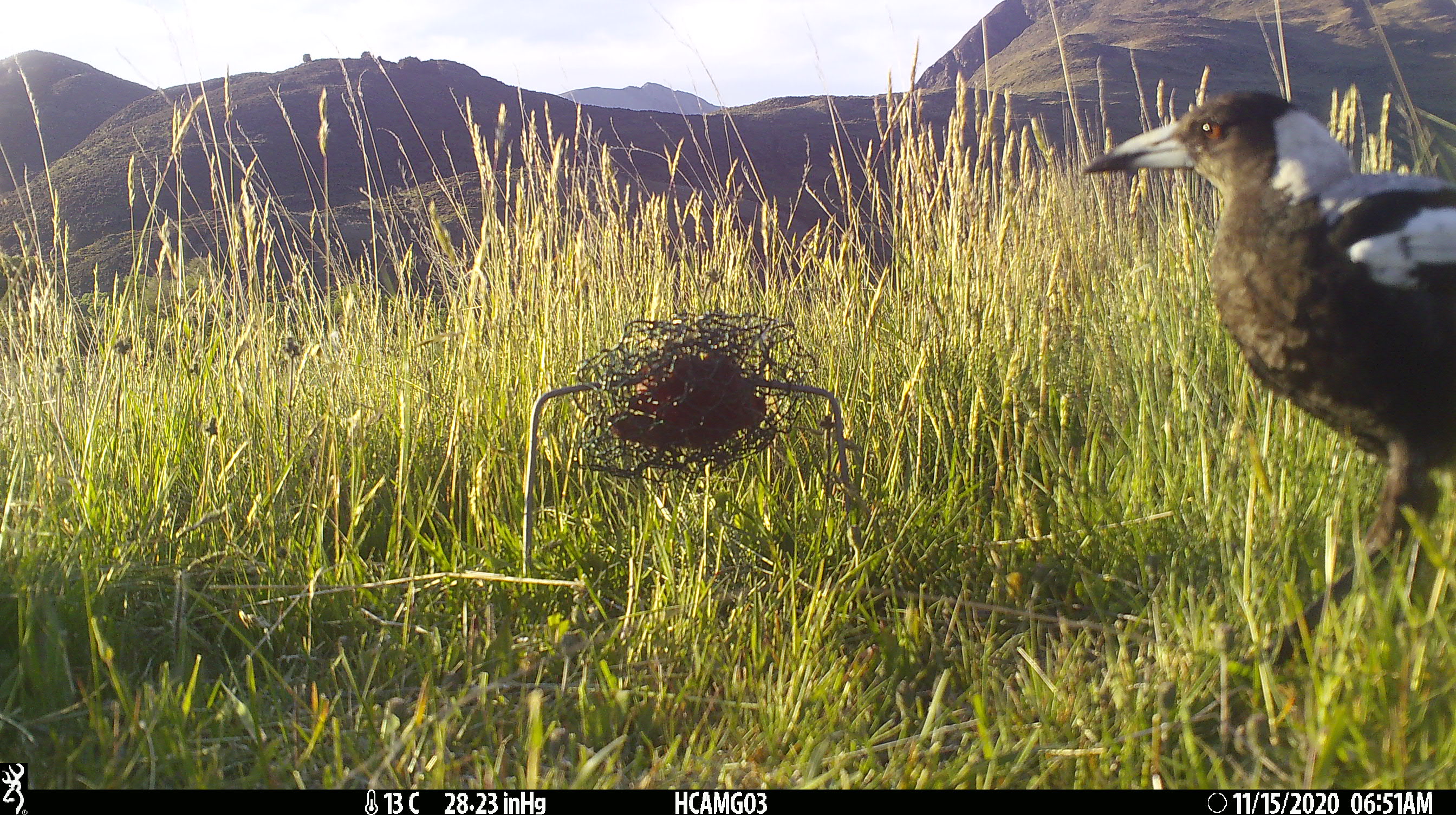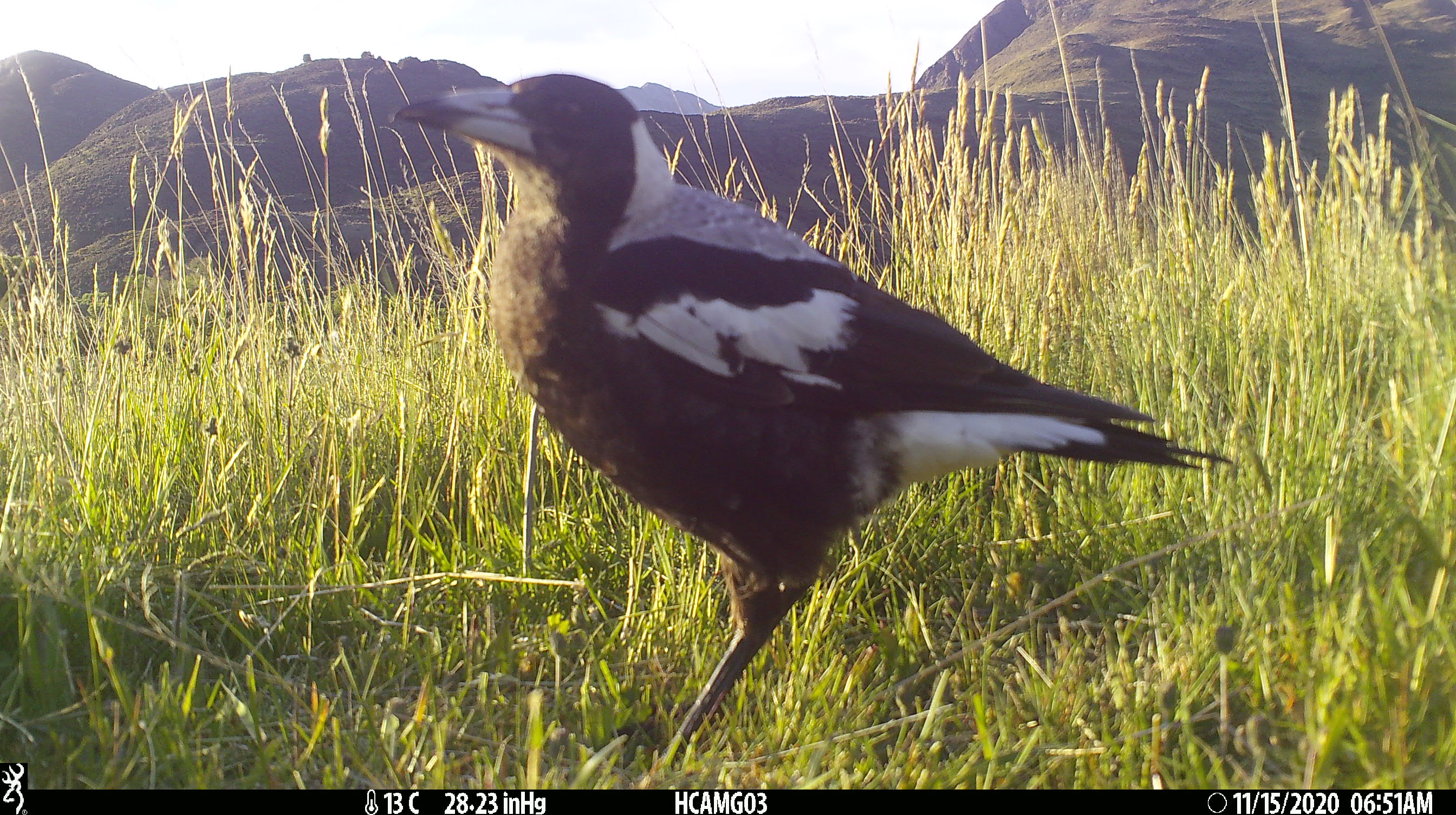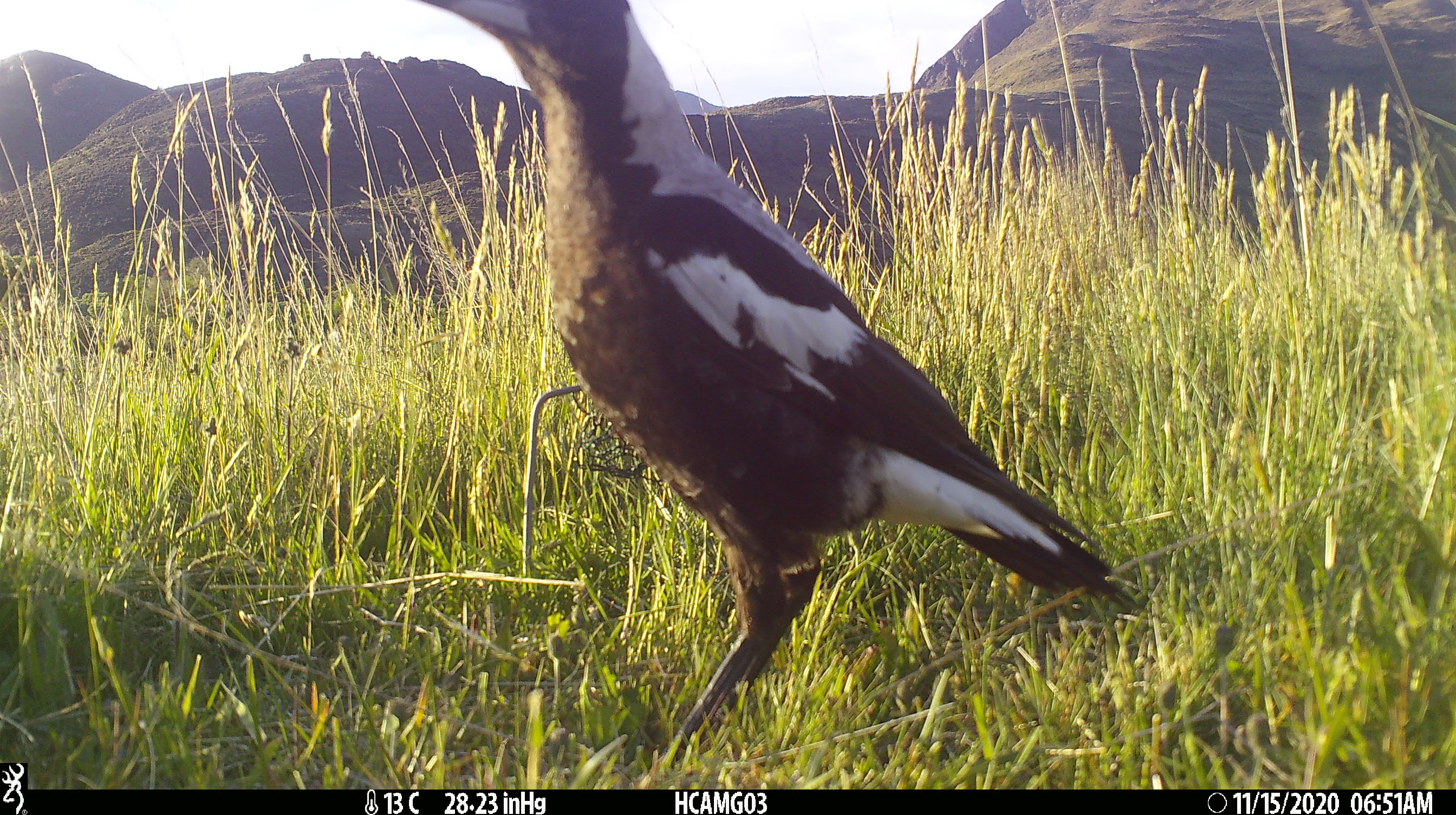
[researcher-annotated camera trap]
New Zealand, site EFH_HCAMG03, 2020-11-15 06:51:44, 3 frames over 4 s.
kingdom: Animalia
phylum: Chordata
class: Aves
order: Passeriformes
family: Artamidae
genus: Gymnorhina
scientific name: Gymnorhina tibicen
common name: australian magpie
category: magpie